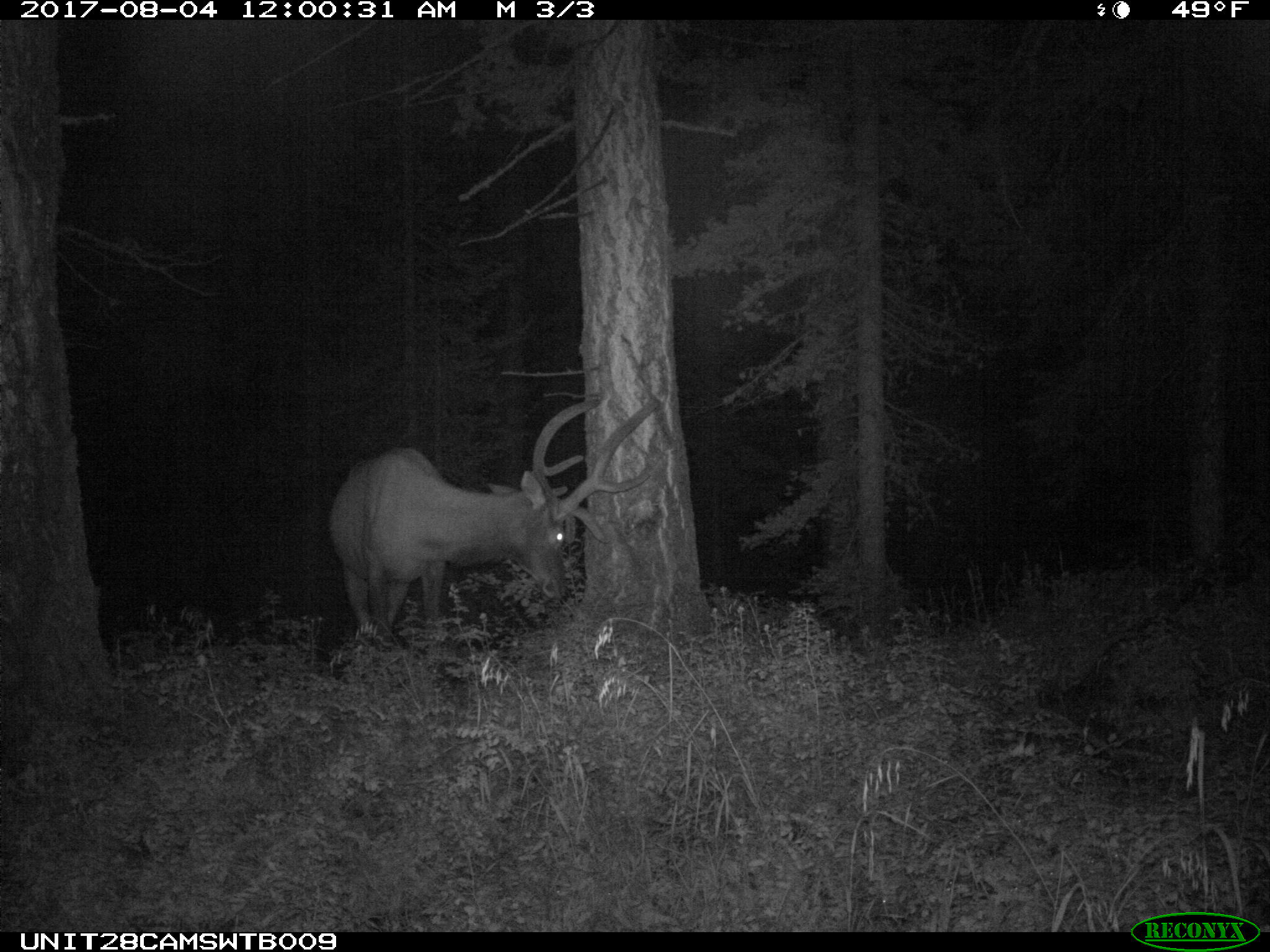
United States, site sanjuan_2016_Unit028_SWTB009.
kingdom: Animalia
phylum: Chordata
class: Mammalia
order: Artiodactyla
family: Cervidae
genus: Cervus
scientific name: Cervus elaphus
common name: red deer